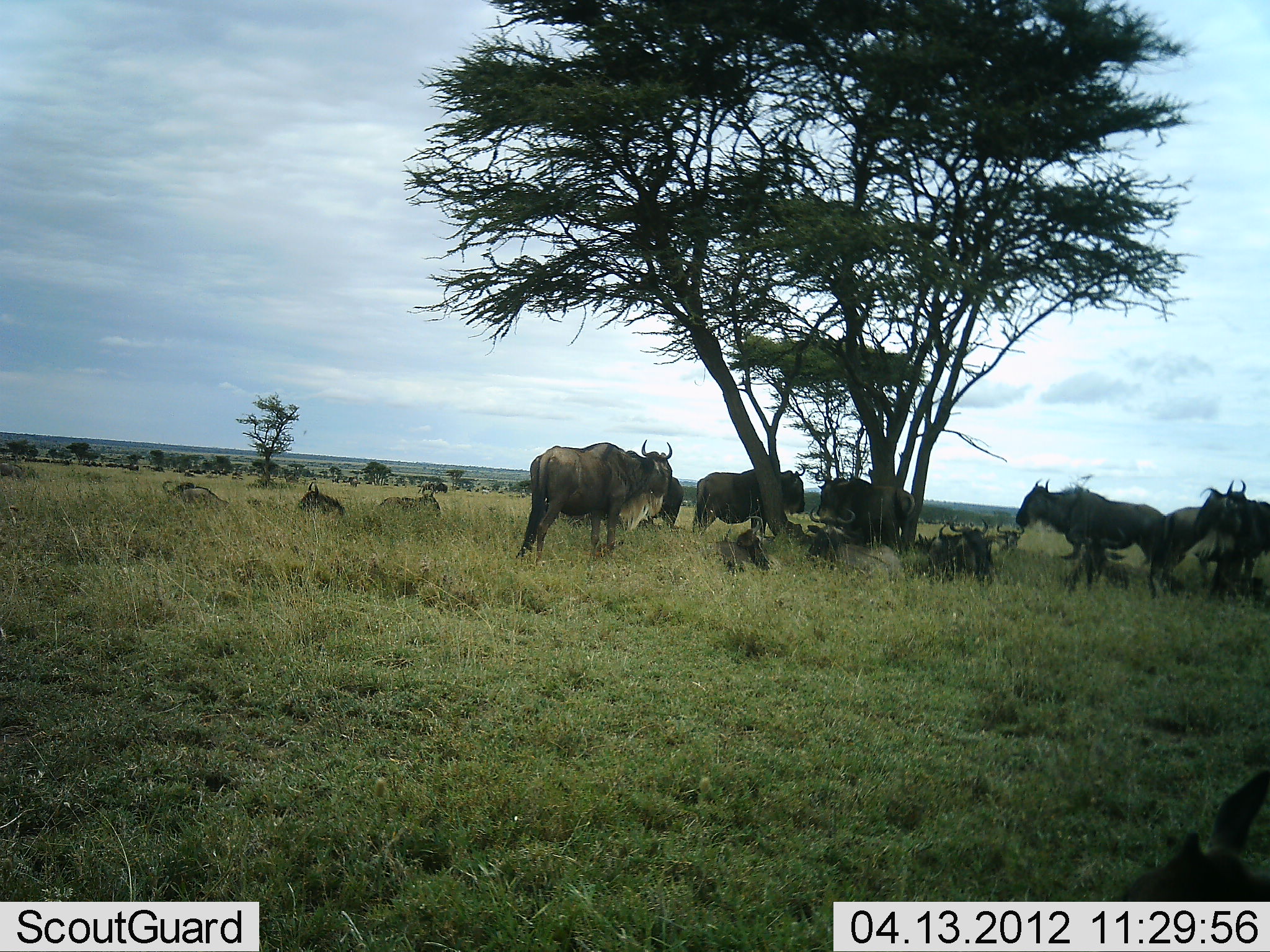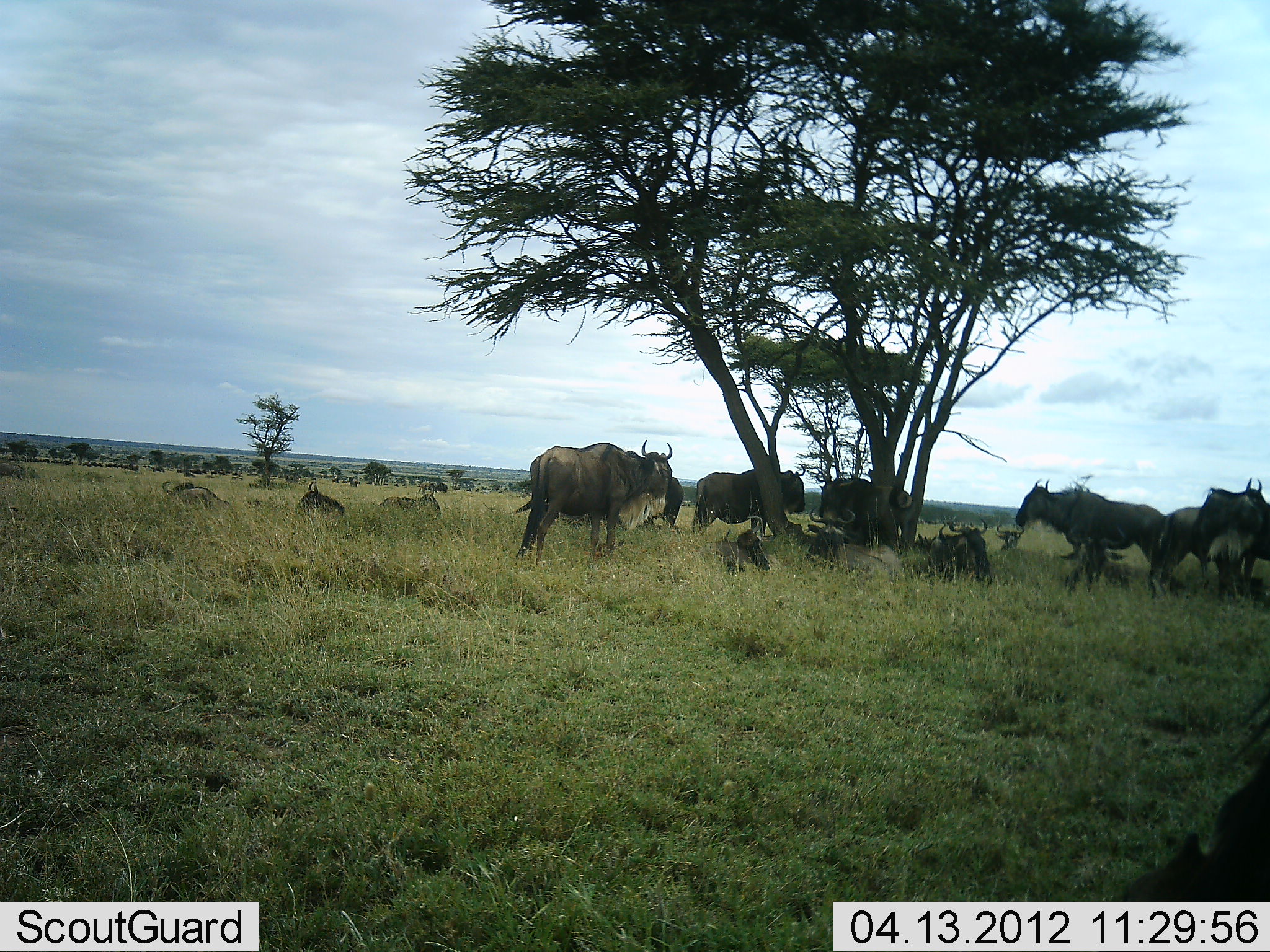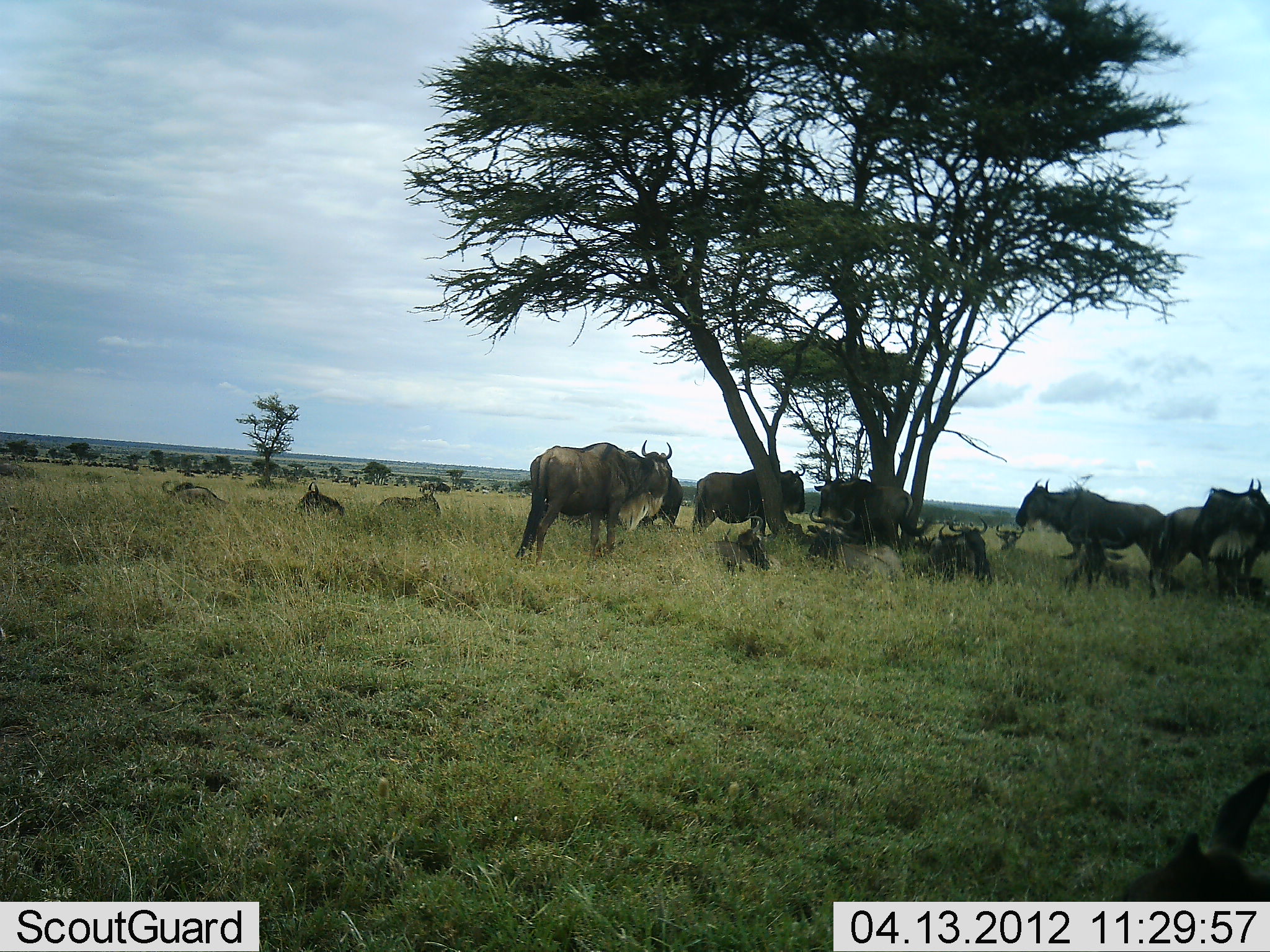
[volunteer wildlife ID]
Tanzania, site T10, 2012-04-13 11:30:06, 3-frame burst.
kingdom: Animalia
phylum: Chordata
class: Mammalia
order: Artiodactyla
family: Bovidae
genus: Connochaetes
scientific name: Connochaetes taurinus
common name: blue wildebeest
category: wildebeest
Wildebeest (blue wildebeest) (Connochaetes taurinus), count 11-50. Behavior (volunteer vote fractions): standing 79%, resting 71%, moving 8%, interacting 4%. Young present (vote fraction): 4%. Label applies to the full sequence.